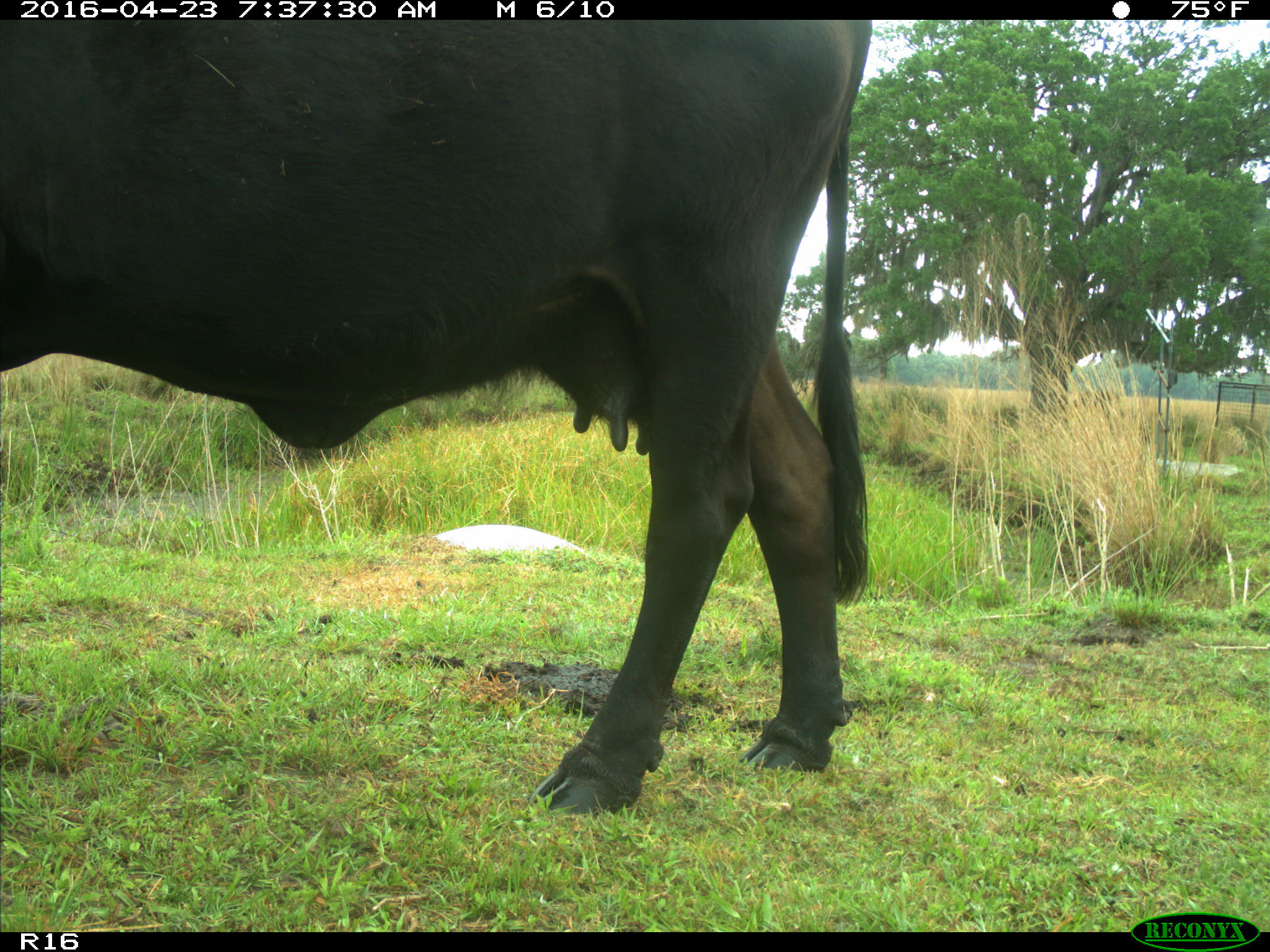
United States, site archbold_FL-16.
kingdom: Animalia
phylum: Chordata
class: Mammalia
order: Artiodactyla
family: Bovidae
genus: Bos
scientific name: Bos taurus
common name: domestic cow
Bos taurus (domestic cow).